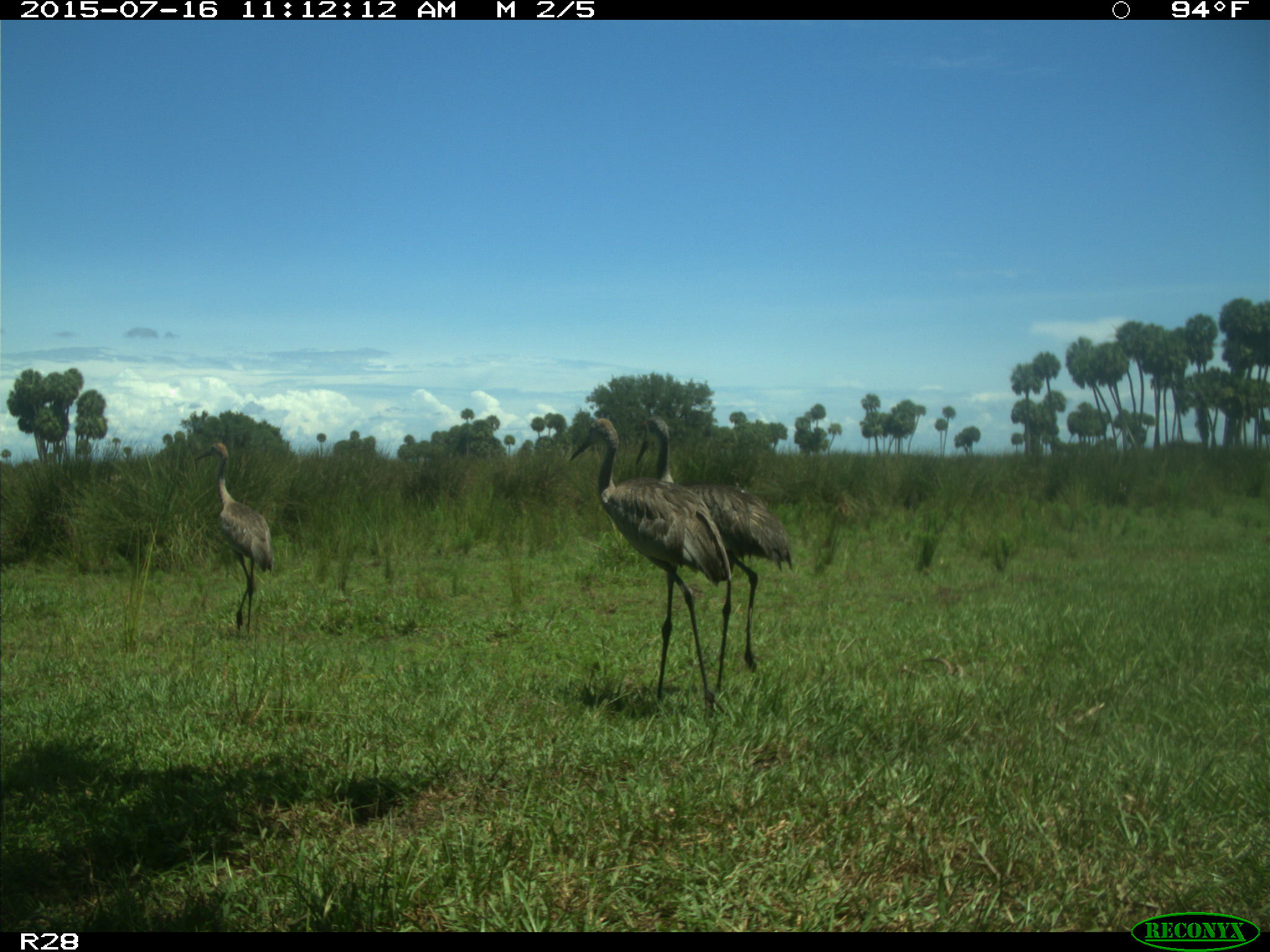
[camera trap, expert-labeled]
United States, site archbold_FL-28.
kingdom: Animalia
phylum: Chordata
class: Aves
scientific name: Aves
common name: birds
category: unidentified bird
Unidentified bird (birds) (Aves).